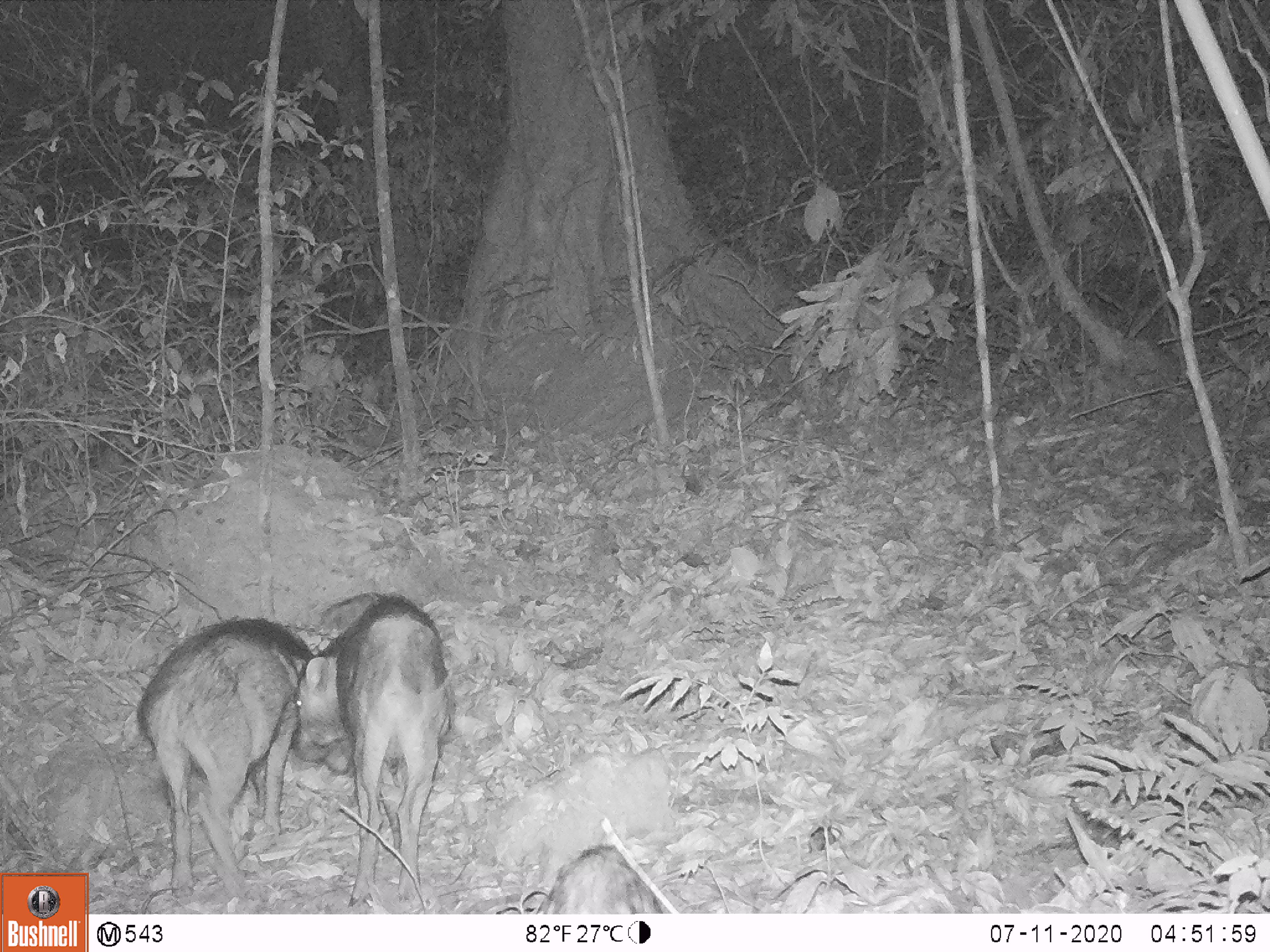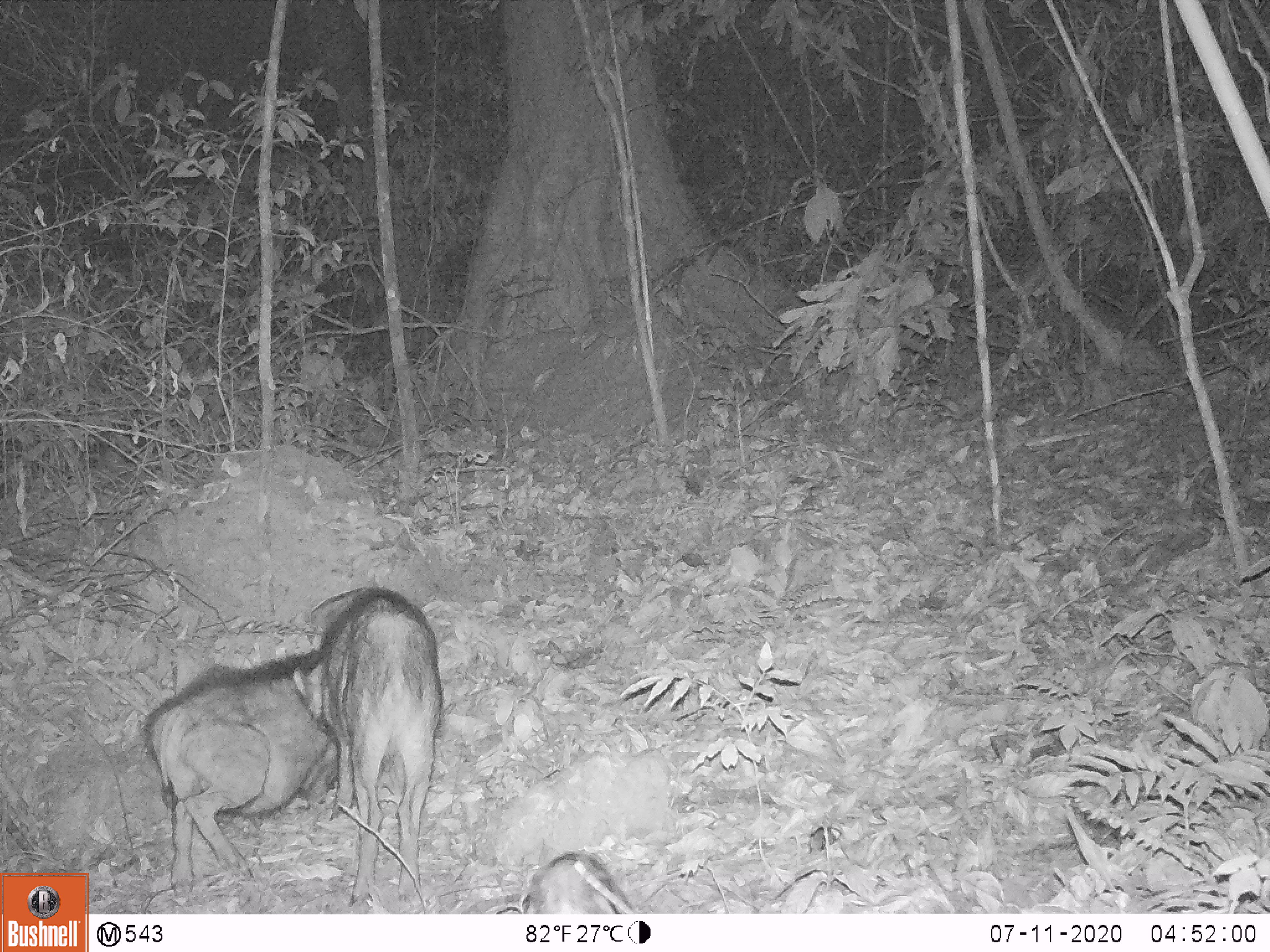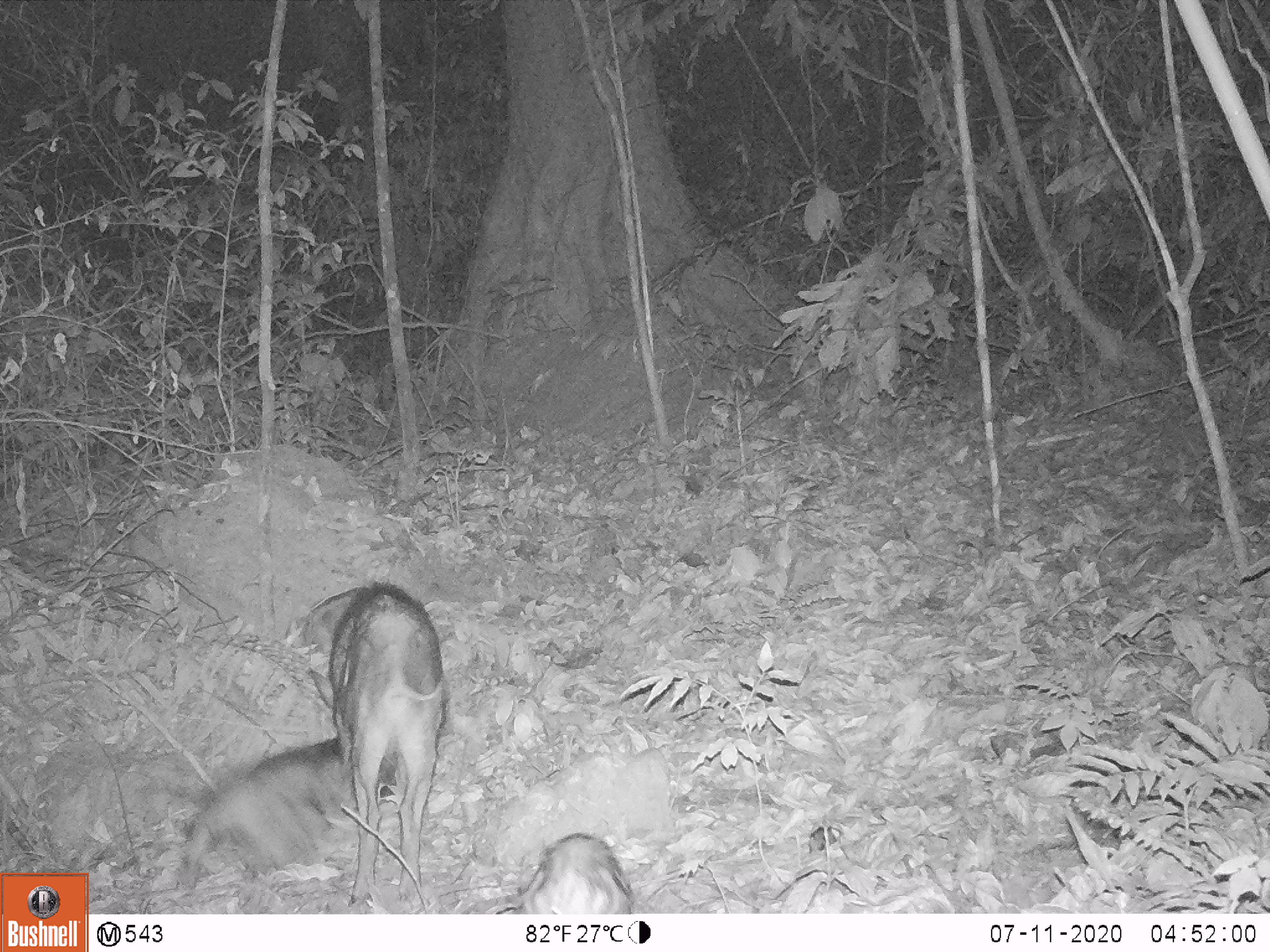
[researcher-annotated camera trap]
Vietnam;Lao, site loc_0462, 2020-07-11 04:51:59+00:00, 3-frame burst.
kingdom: Animalia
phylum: Chordata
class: Mammalia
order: Artiodactyla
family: Suidae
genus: Sus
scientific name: Sus scrofa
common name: eurasian wild pig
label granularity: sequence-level